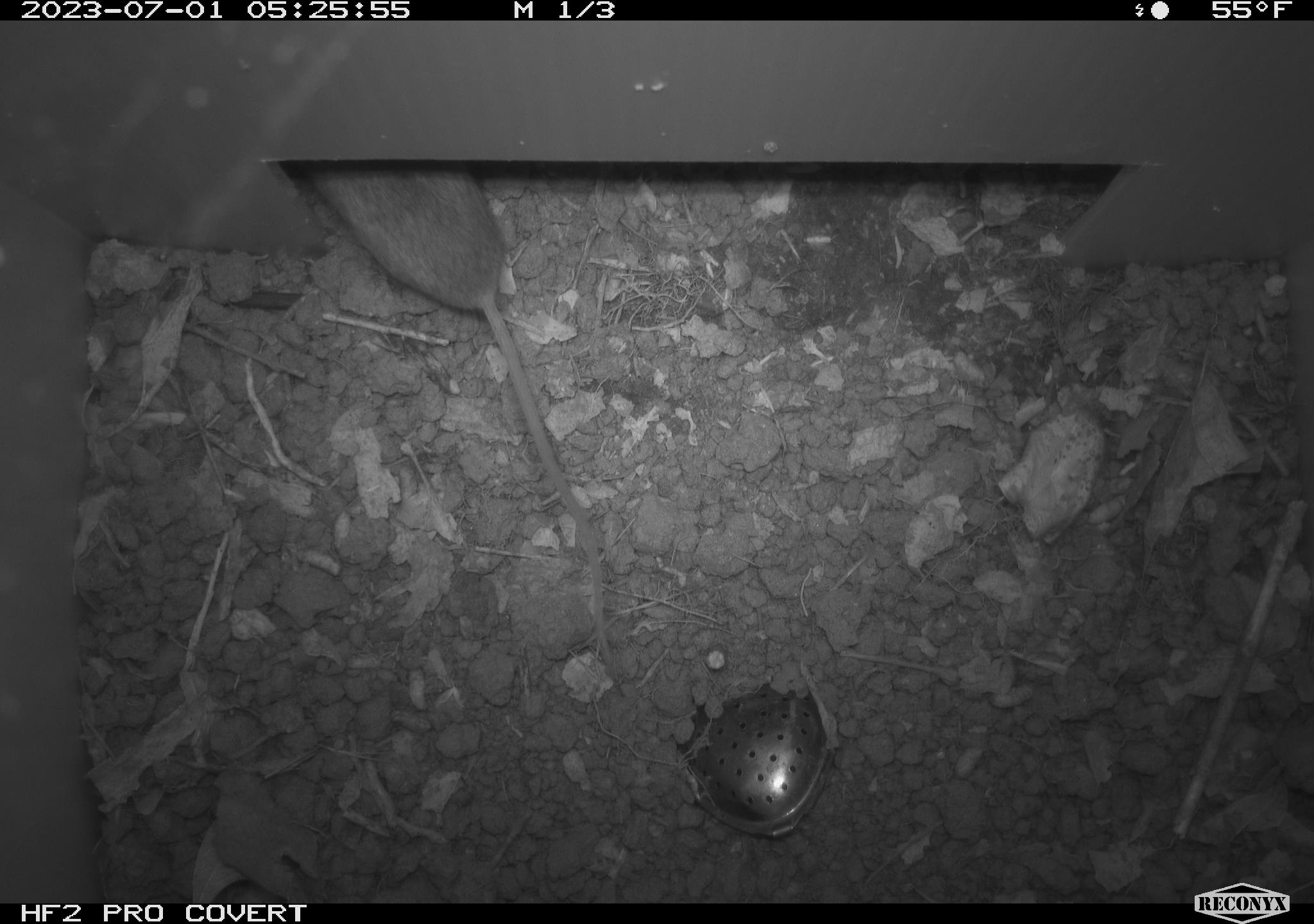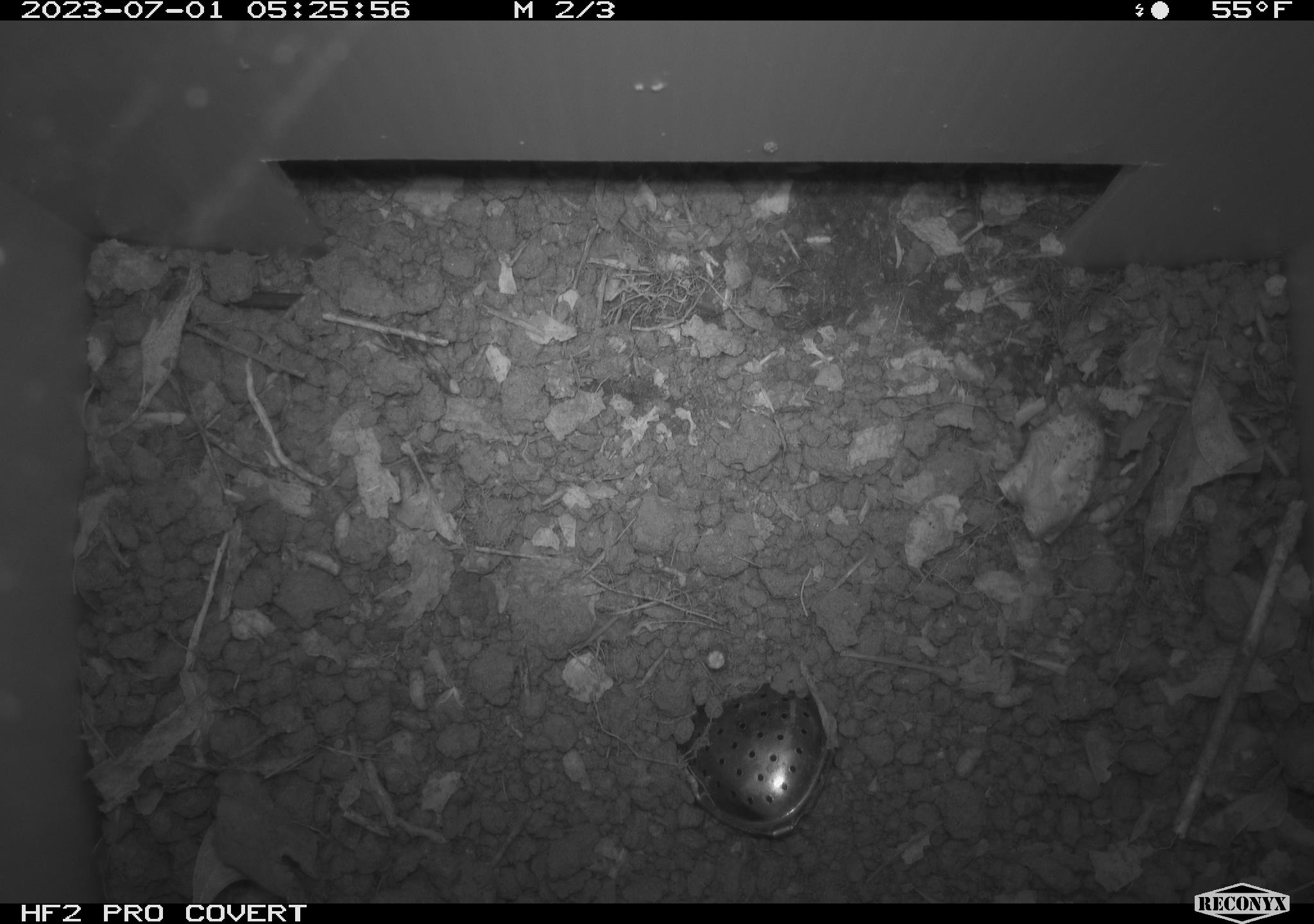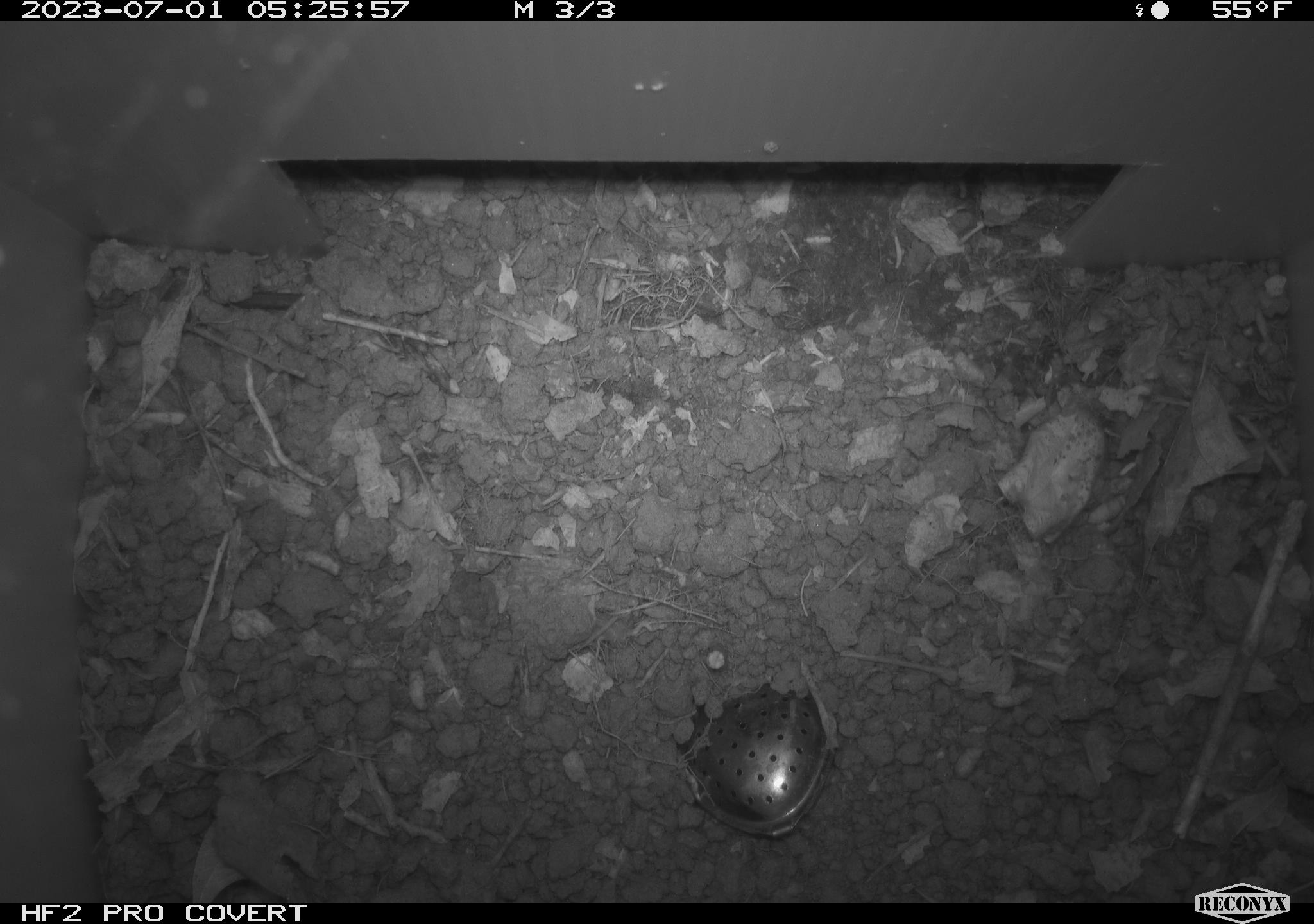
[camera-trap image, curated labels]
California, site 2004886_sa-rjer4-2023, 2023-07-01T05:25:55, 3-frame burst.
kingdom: Animalia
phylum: Chordata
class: Mammalia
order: Rodentia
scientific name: Rodentia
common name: mouse species